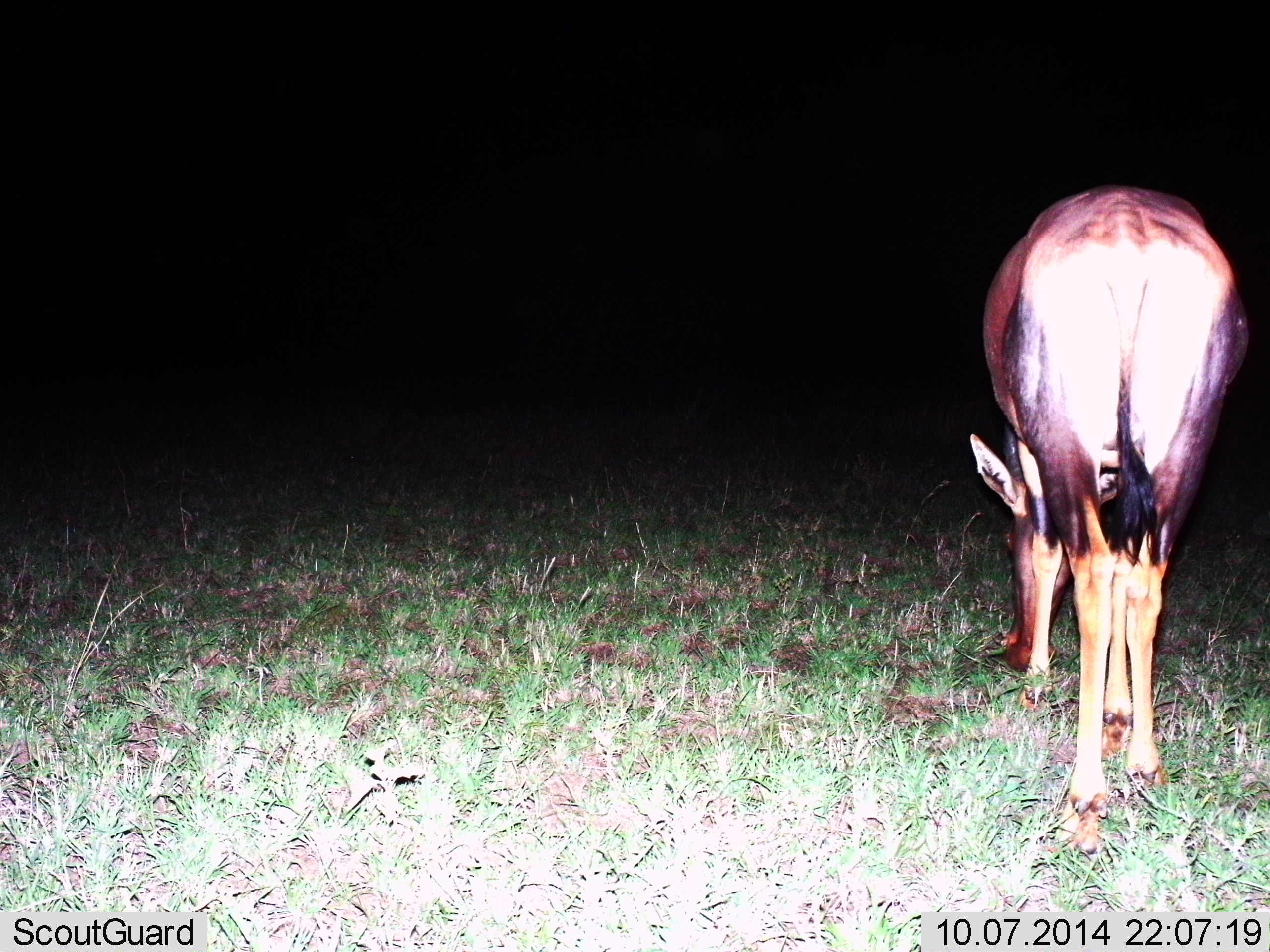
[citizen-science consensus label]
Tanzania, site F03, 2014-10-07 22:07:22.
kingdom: Animalia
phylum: Chordata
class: Mammalia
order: Artiodactyla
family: Bovidae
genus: Damaliscus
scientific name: Damaliscus lunatus jimela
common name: topi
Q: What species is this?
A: Topi (Damaliscus lunatus jimela).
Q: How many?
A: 1.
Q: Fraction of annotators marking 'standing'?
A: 10%.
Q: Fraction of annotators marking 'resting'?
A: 0%.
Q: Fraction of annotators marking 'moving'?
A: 0%.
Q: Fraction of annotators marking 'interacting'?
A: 0%.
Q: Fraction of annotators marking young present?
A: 0%.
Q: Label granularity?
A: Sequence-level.